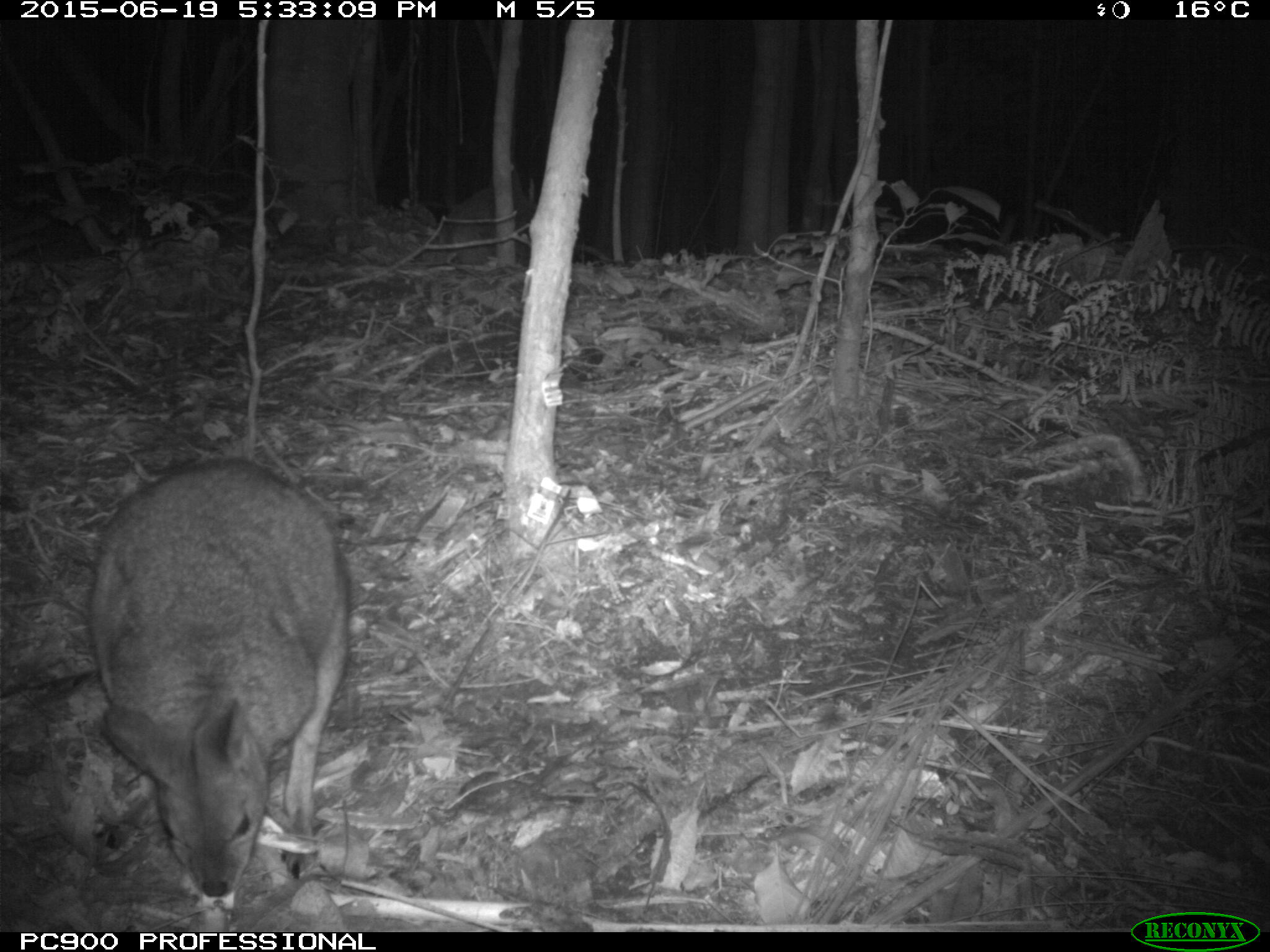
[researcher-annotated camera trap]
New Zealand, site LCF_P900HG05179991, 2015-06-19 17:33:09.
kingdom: Animalia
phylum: Chordata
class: Mammalia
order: Diprotodontia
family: Macropodidae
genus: Notamacropus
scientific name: Notamacropus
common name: wallaby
Wallaby (Notamacropus).